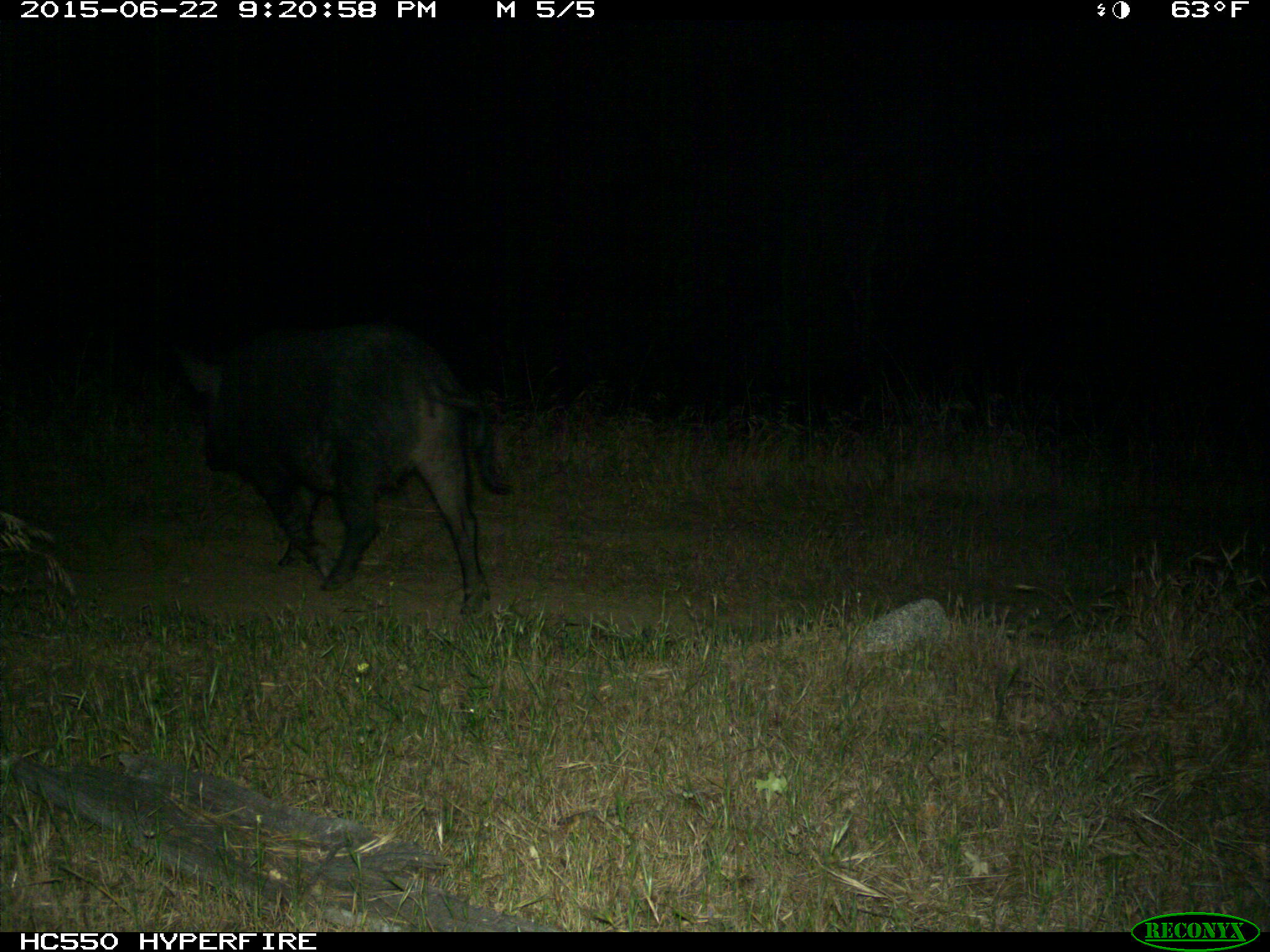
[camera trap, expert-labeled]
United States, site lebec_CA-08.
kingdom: Animalia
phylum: Chordata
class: Mammalia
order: Artiodactyla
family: Suidae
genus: Sus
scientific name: Sus scrofa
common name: wild boar